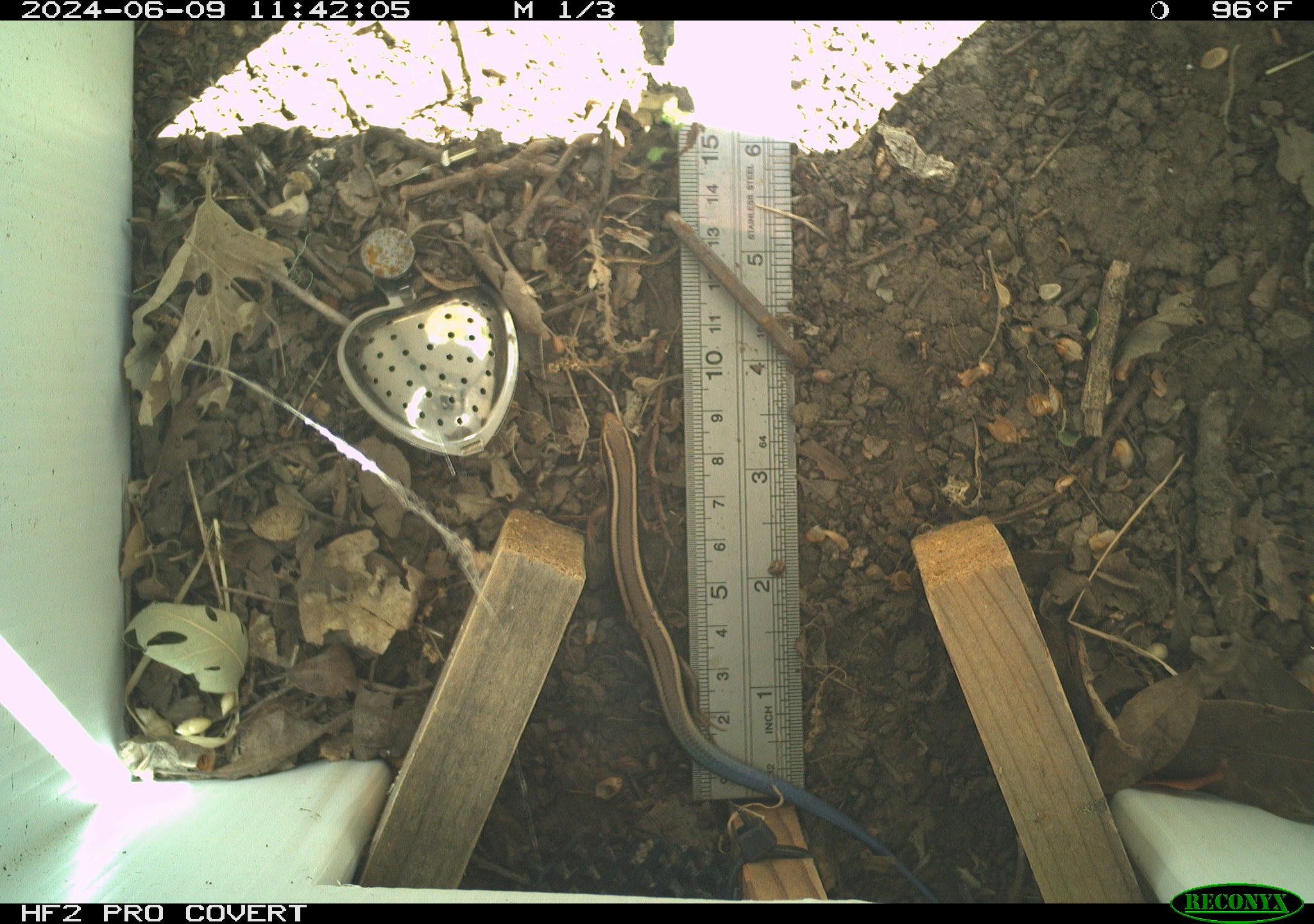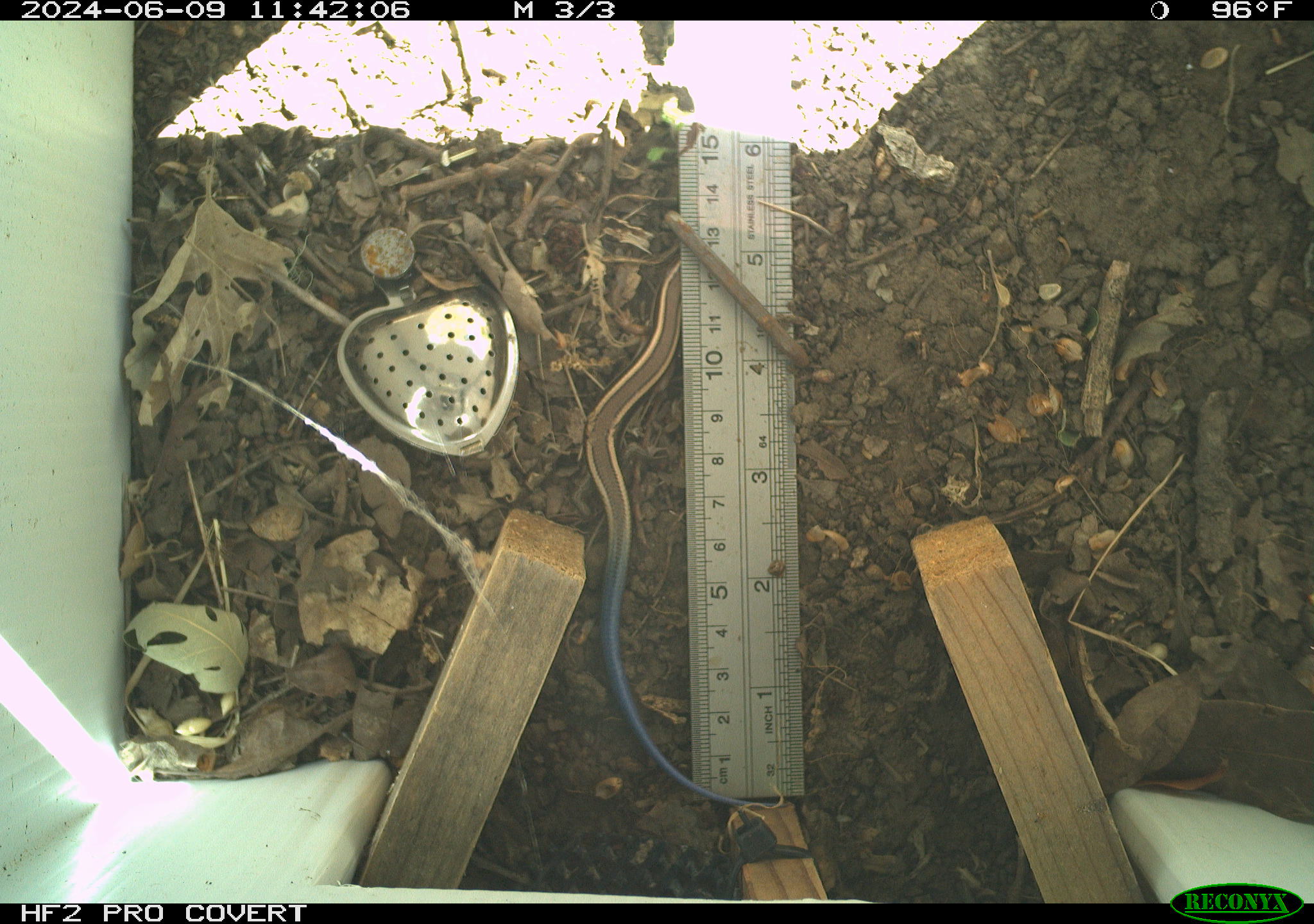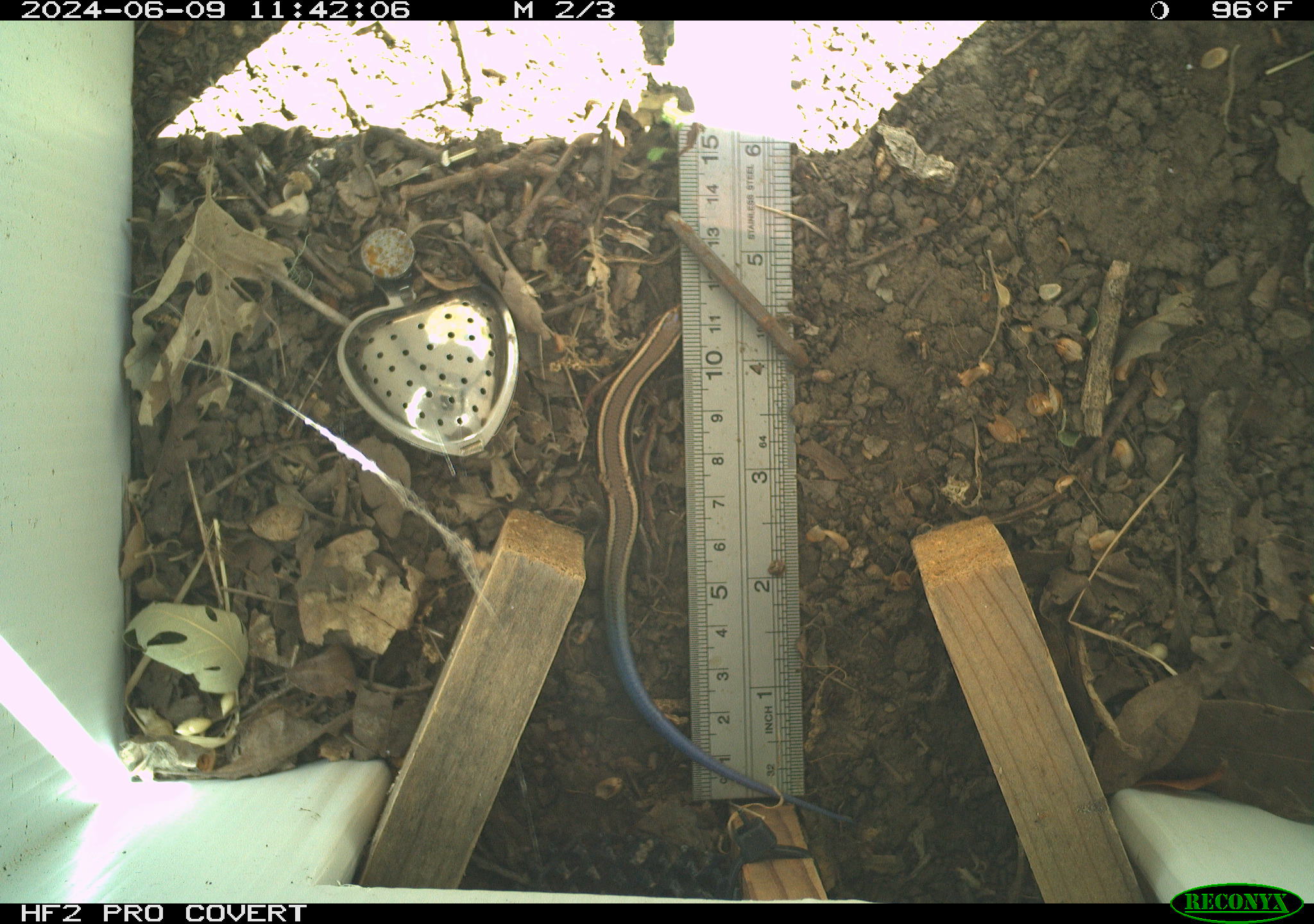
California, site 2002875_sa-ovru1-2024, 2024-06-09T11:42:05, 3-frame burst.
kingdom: Animalia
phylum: Chordata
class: Reptilia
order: Squamata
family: Scincidae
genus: Plestiodon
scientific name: Plestiodon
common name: blue-tailed skinks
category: plestiodon species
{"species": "plestiodon species (blue-tailed skinks) (Plestiodon)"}